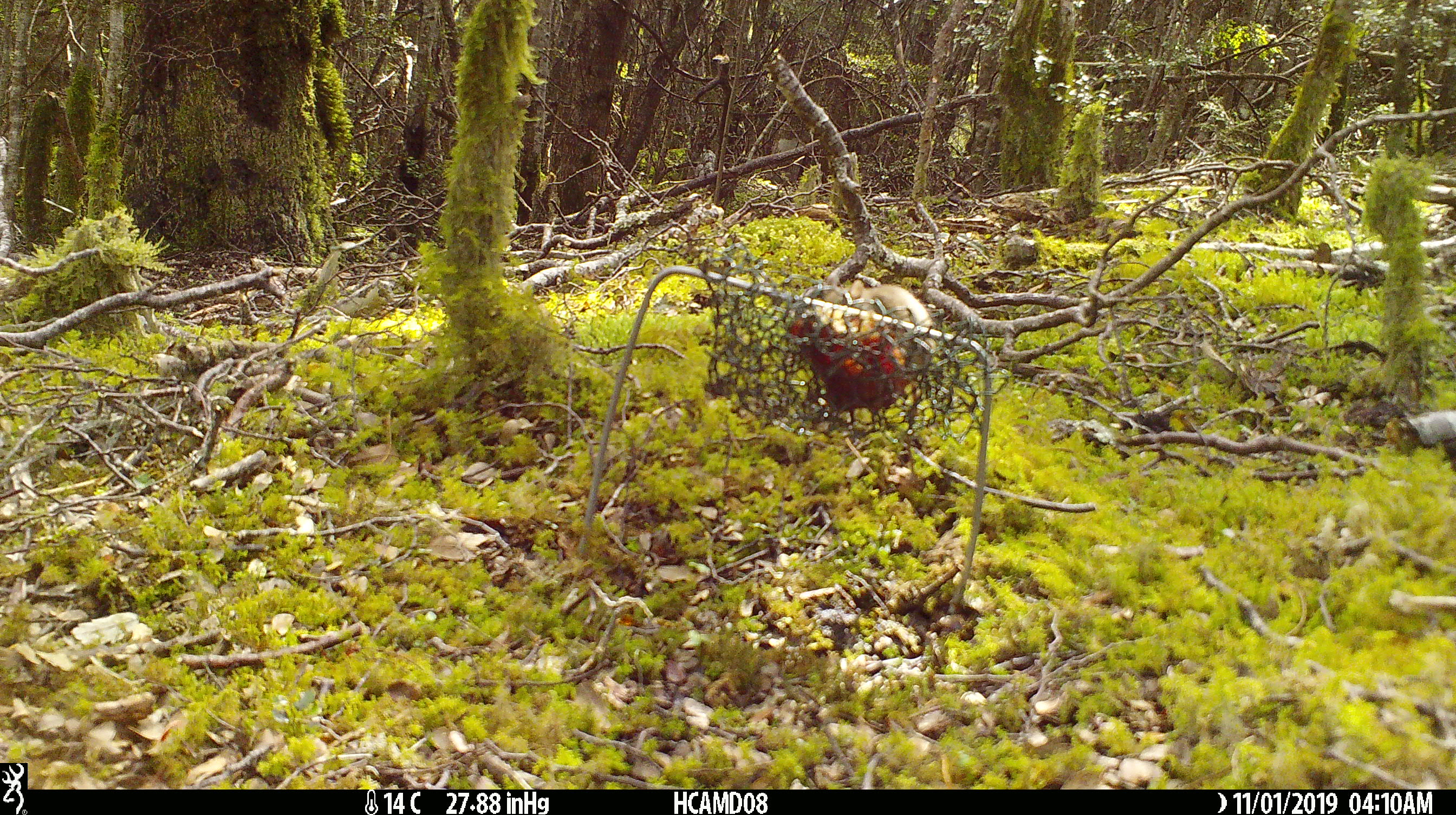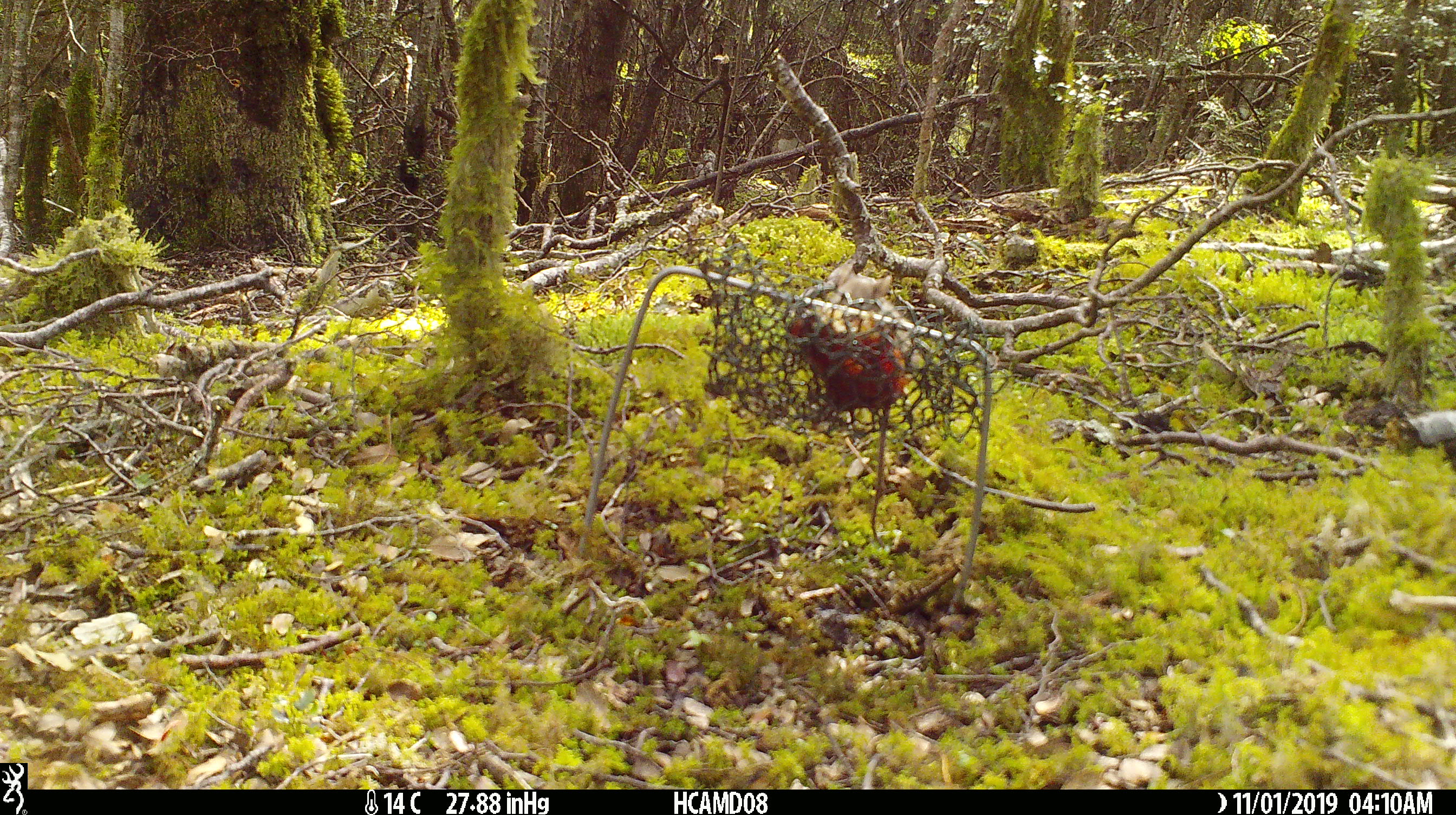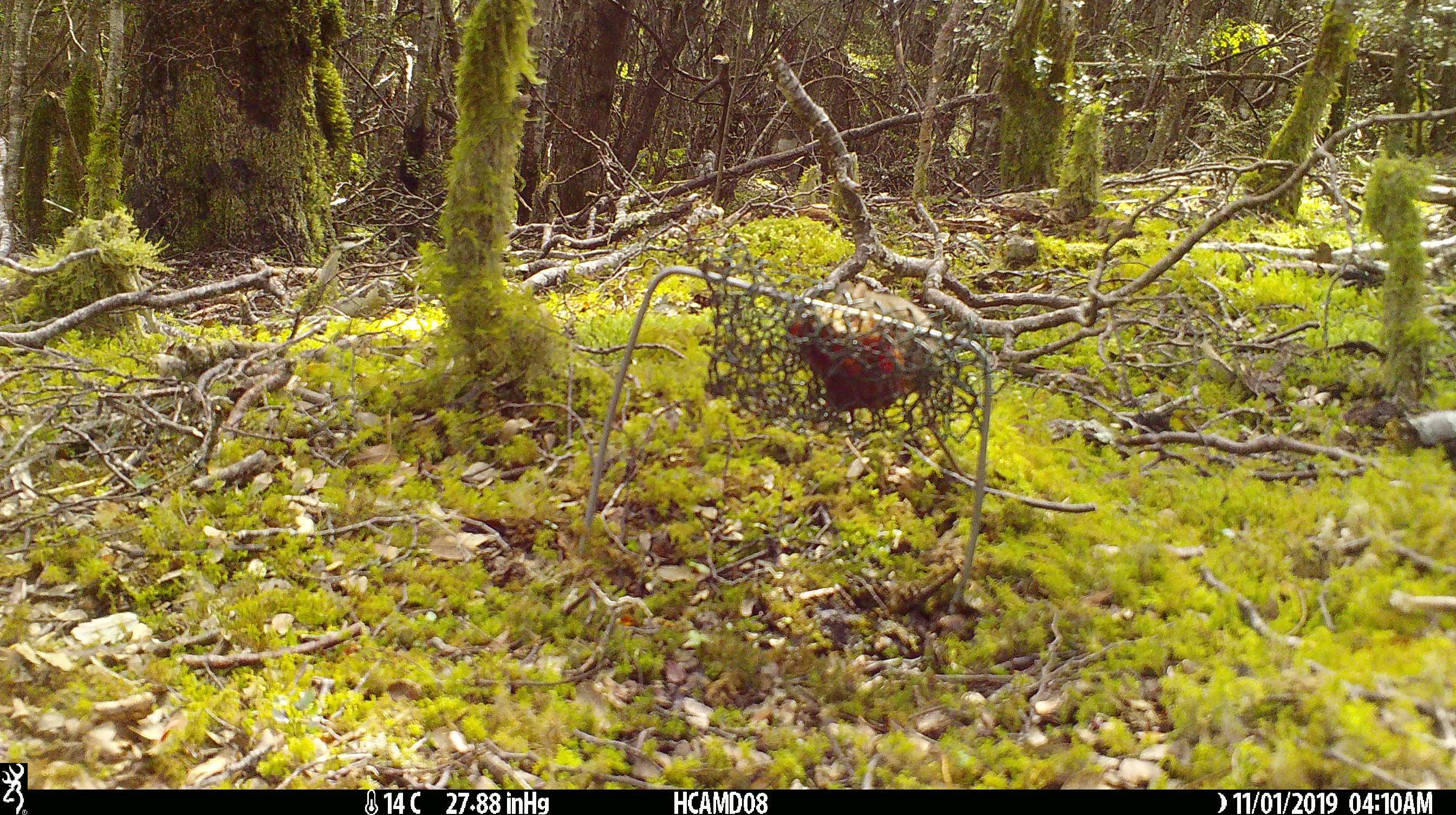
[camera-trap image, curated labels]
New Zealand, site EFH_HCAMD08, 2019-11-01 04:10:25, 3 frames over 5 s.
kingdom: Animalia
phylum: Chordata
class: Mammalia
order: Rodentia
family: Muridae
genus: Mus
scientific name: Mus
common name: mouse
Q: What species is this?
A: Mouse (Mus).